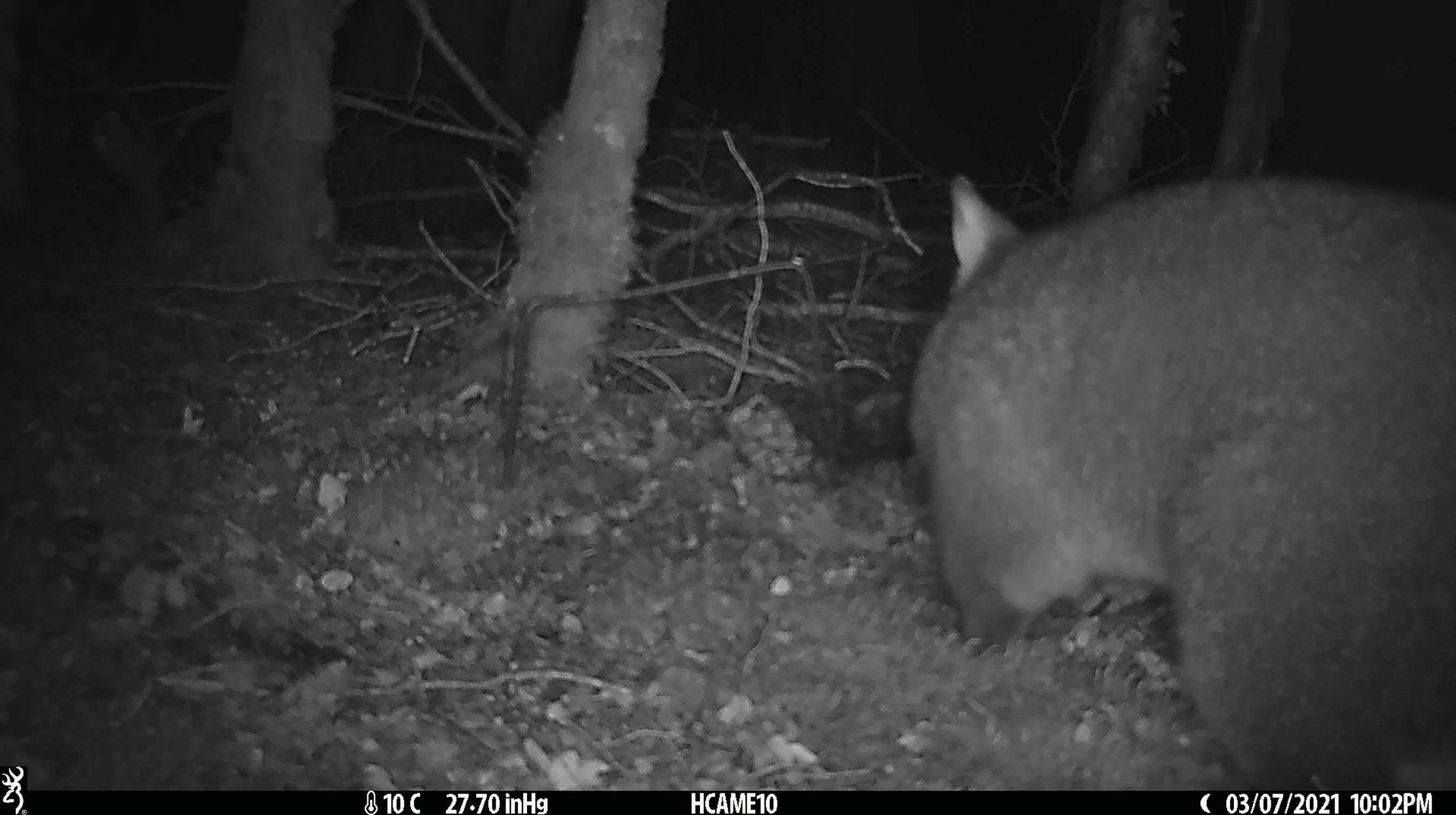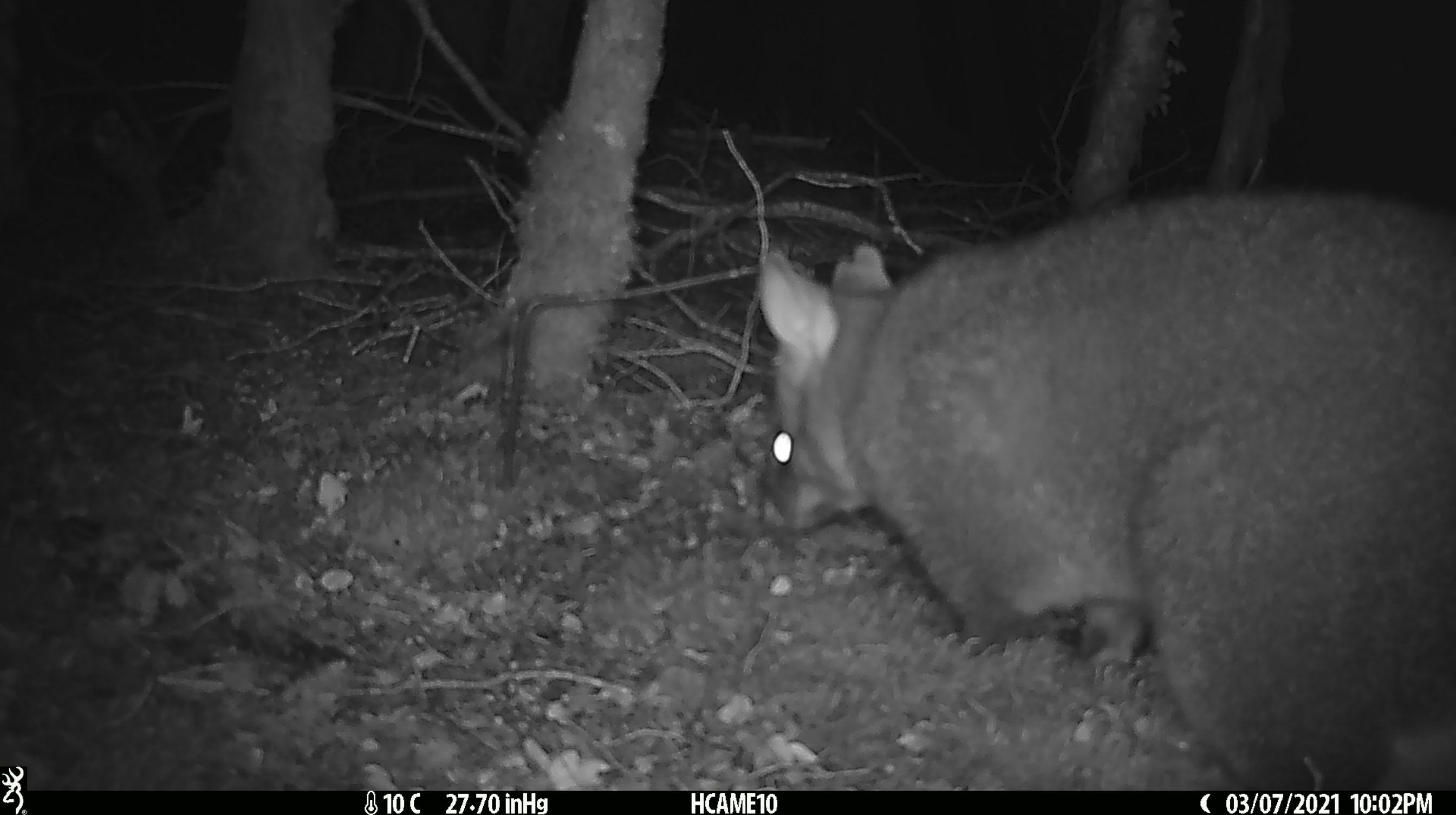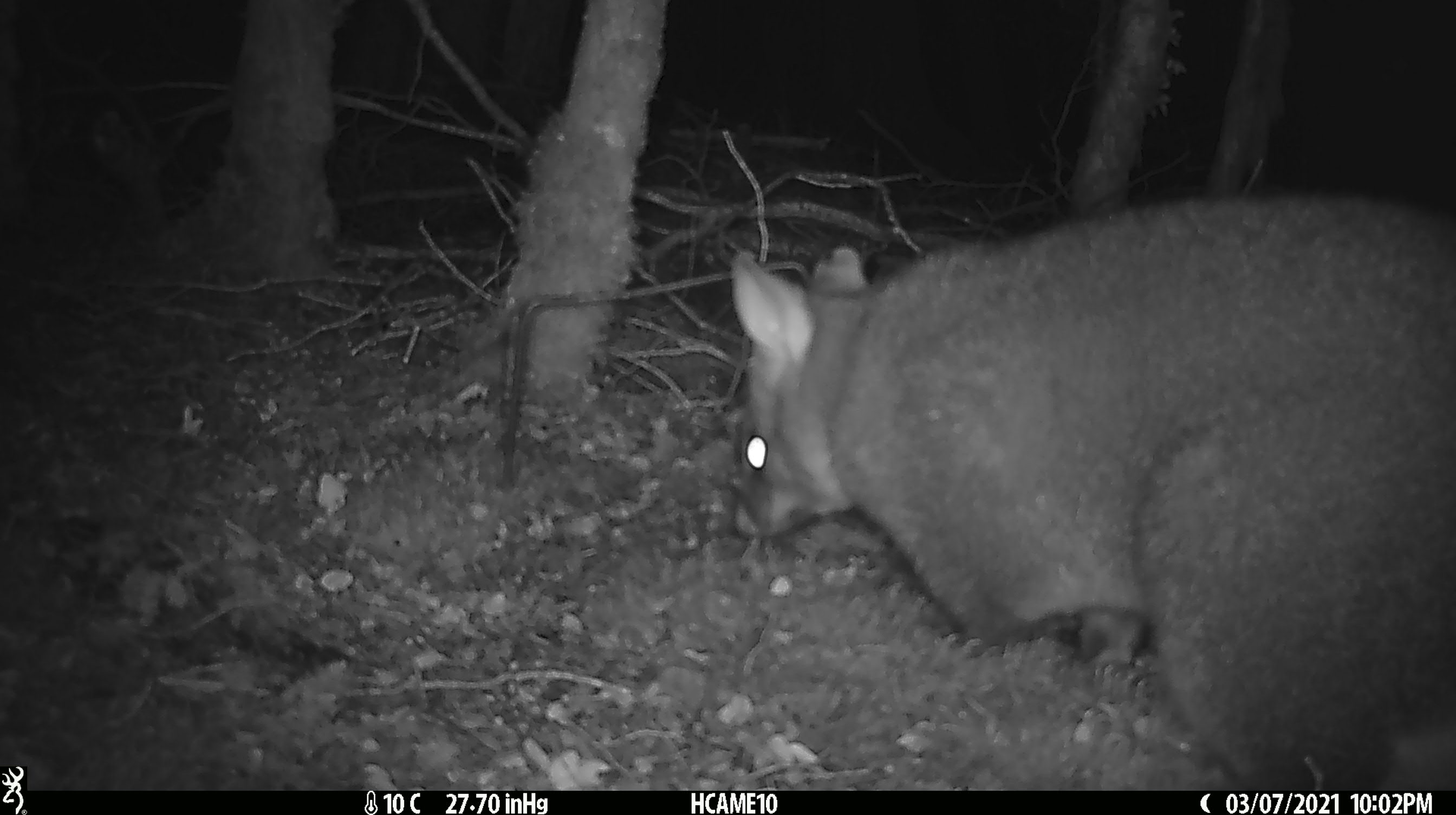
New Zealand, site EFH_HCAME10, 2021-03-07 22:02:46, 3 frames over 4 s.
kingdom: Animalia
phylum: Chordata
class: Mammalia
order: Diprotodontia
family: Phalangeridae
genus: Trichosurus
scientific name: Trichosurus vulpecula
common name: common brushtail possum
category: possum